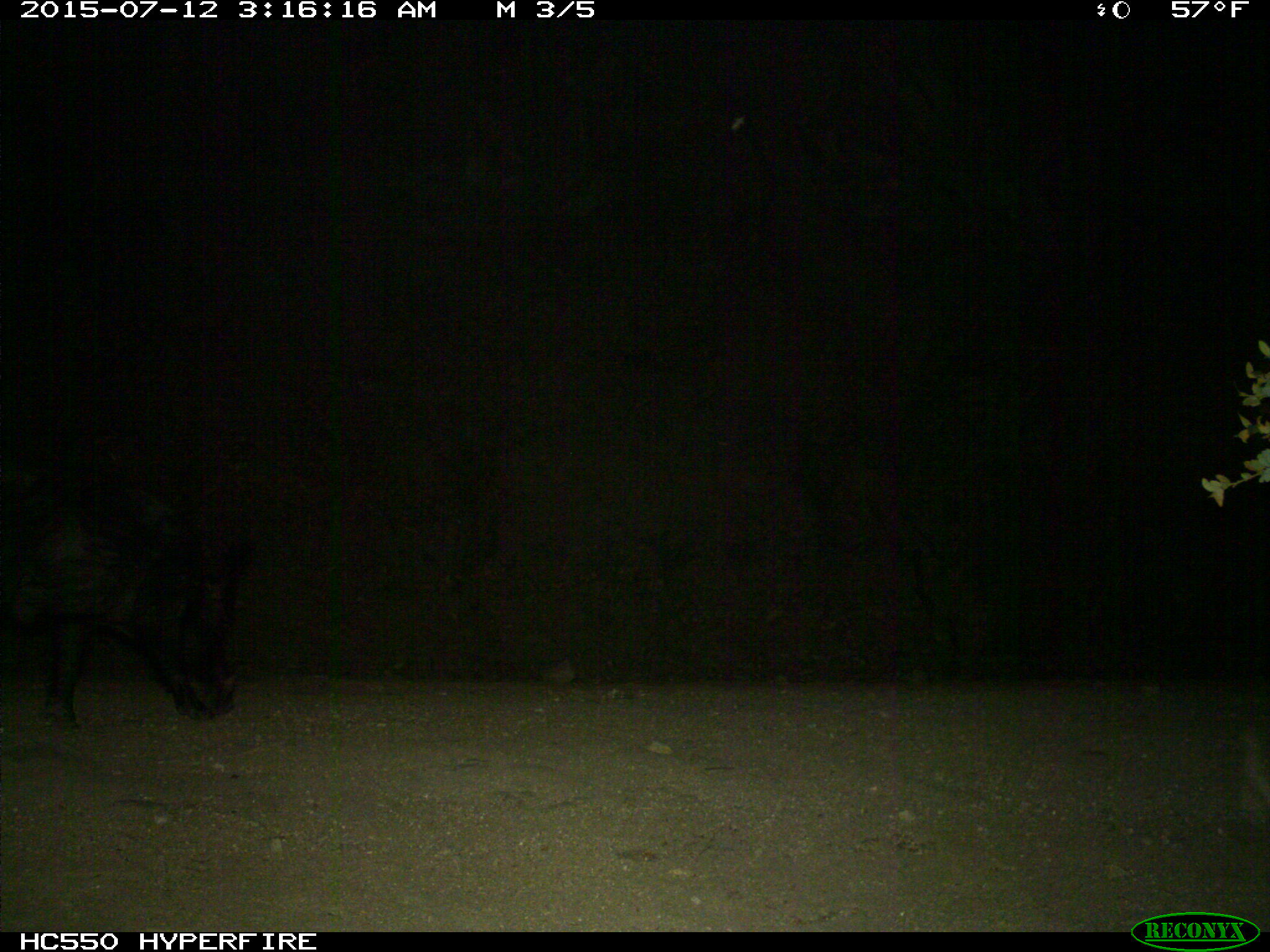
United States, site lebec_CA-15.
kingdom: Animalia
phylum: Chordata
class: Mammalia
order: Artiodactyla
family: Suidae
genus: Sus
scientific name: Sus scrofa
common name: wild boar